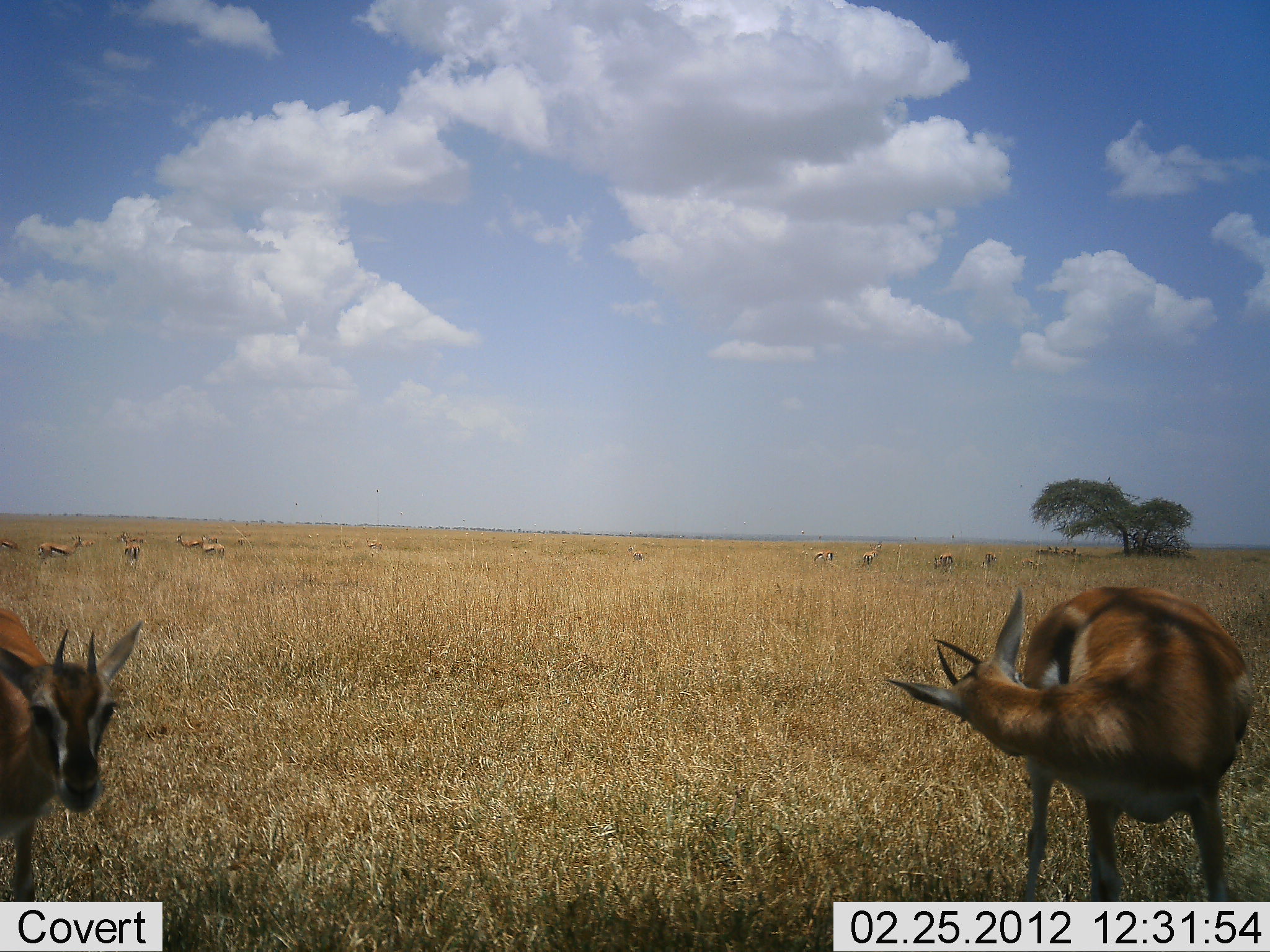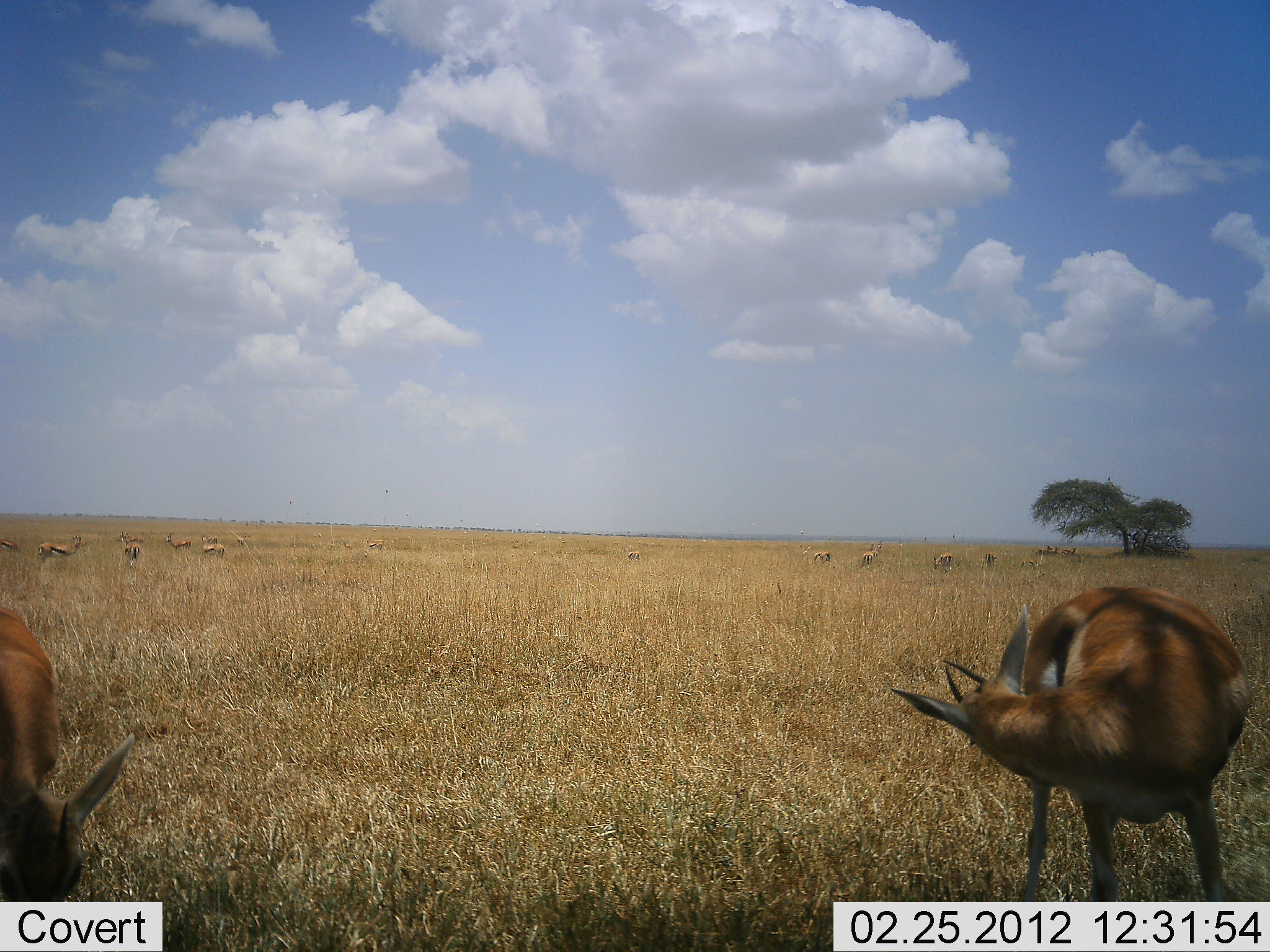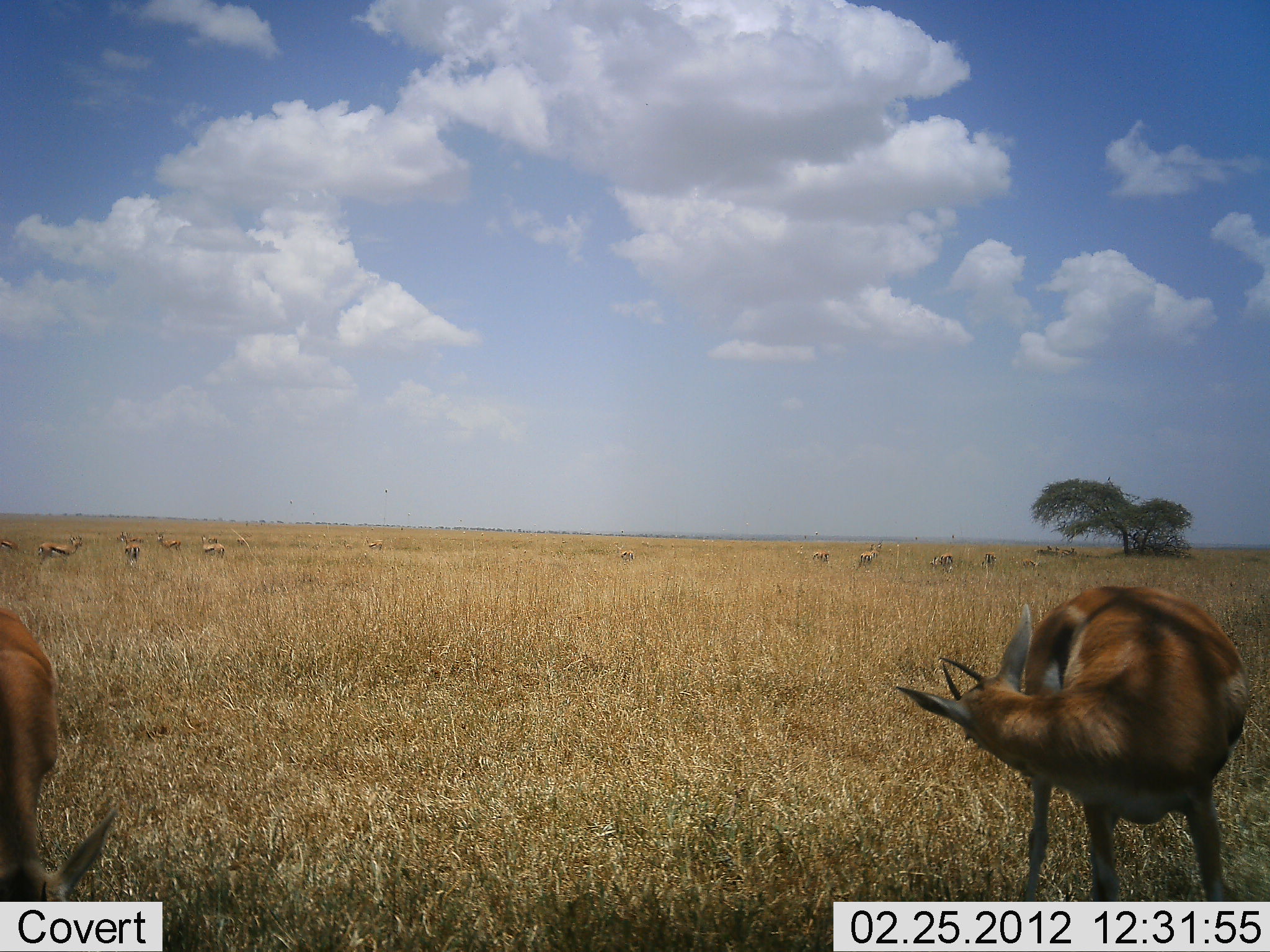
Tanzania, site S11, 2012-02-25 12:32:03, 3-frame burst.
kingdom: Animalia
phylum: Chordata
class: Mammalia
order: Artiodactyla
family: Bovidae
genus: Eudorcas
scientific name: Eudorcas thomsonii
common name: thomson's gazelle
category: gazellethomsons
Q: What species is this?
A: Gazellethomsons (thomson's gazelle) (Eudorcas thomsonii).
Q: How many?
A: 11-50.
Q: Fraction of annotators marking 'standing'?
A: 95%.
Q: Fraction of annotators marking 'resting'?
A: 0%.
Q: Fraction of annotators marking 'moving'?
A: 40%.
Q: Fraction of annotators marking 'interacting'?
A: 0%.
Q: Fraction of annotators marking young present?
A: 0%.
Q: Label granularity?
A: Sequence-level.